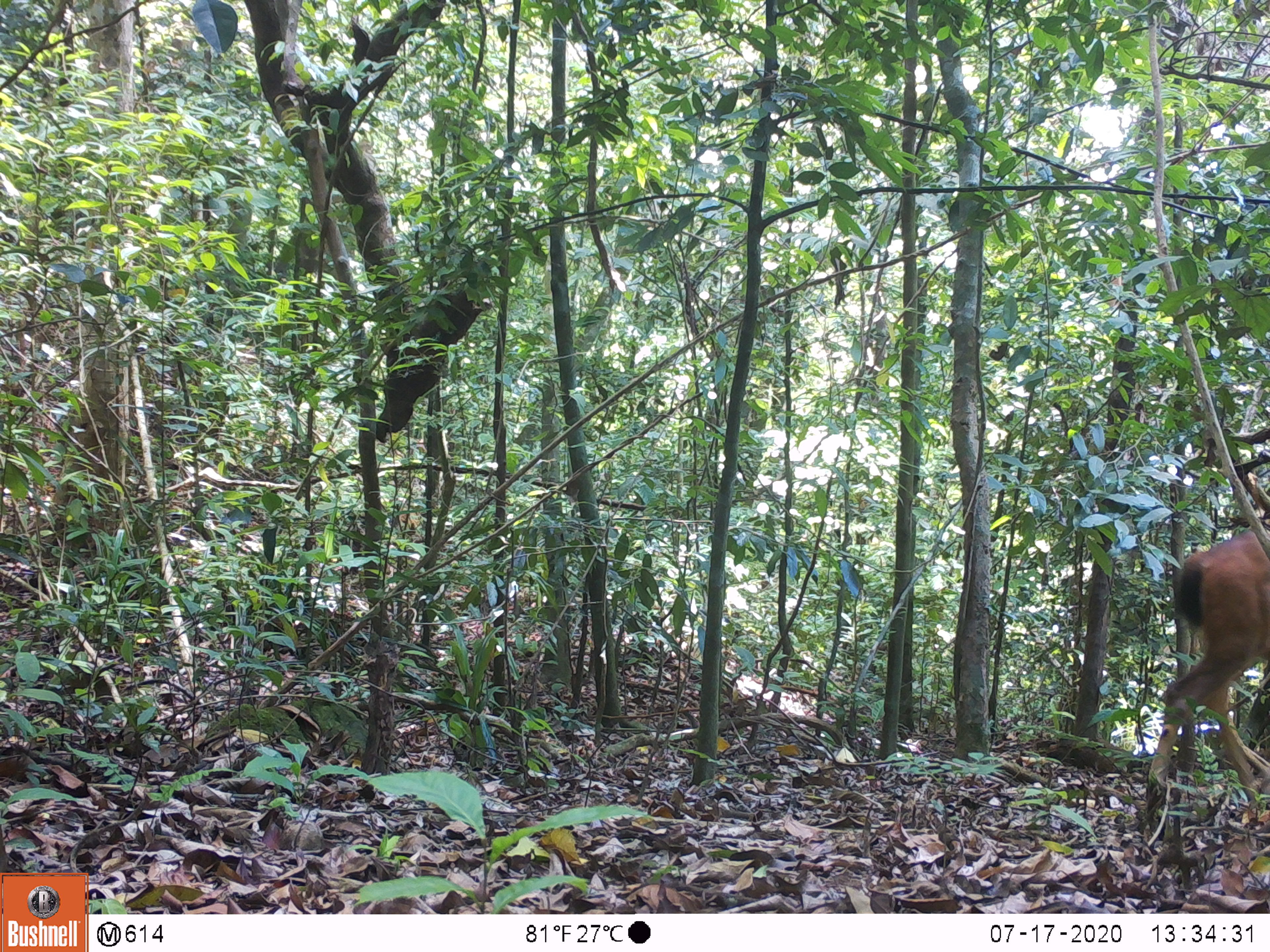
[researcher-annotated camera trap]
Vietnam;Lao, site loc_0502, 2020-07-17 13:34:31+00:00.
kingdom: Animalia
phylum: Chordata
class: Mammalia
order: Artiodactyla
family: Cervidae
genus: Rusa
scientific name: Rusa unicolor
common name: sambar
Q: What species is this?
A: Sambar (Rusa unicolor).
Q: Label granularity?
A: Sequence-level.